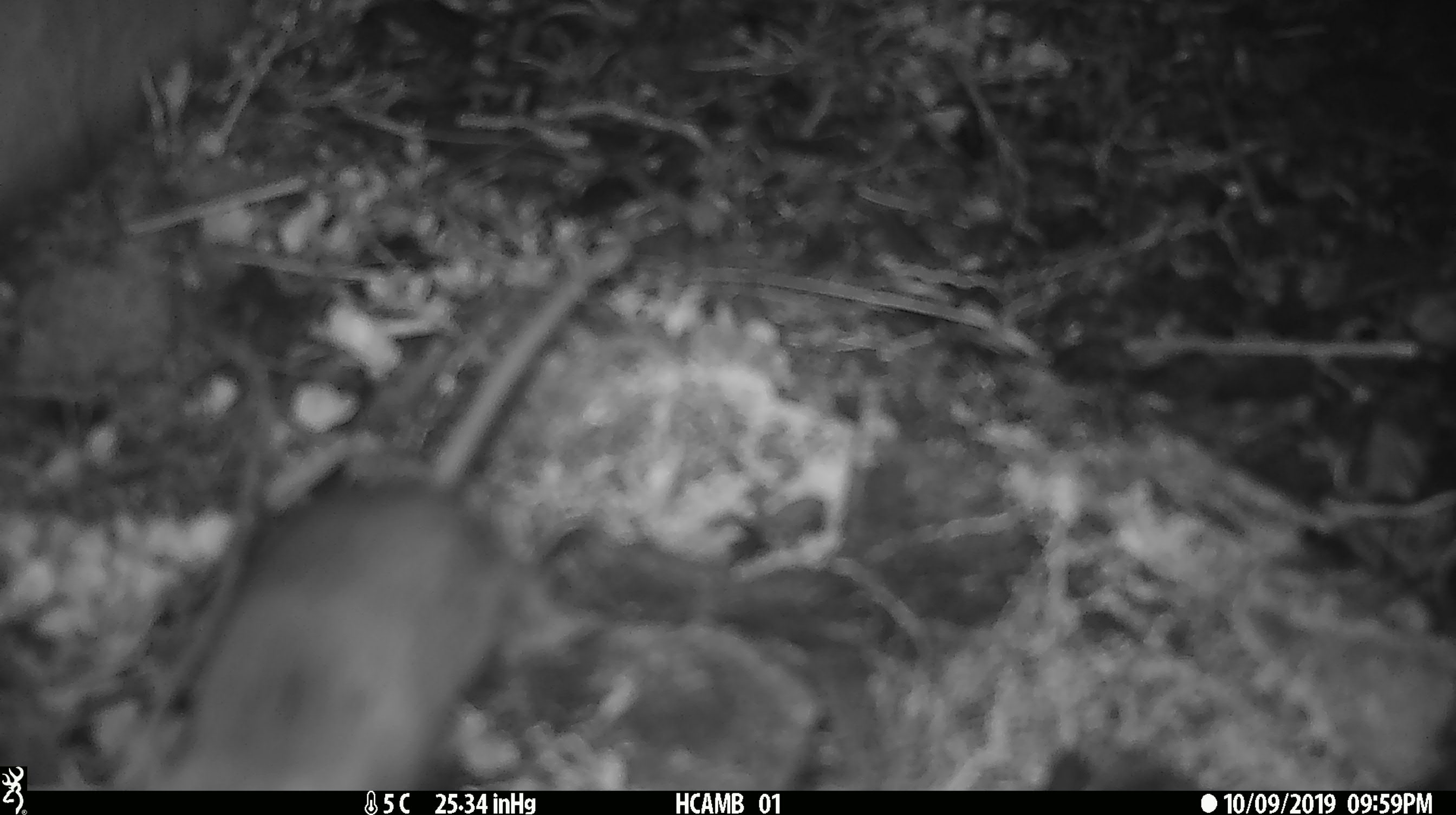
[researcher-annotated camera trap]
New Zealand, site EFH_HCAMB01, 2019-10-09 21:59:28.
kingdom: Animalia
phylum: Chordata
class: Mammalia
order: Rodentia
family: Muridae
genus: Mus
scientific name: Mus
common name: mouse